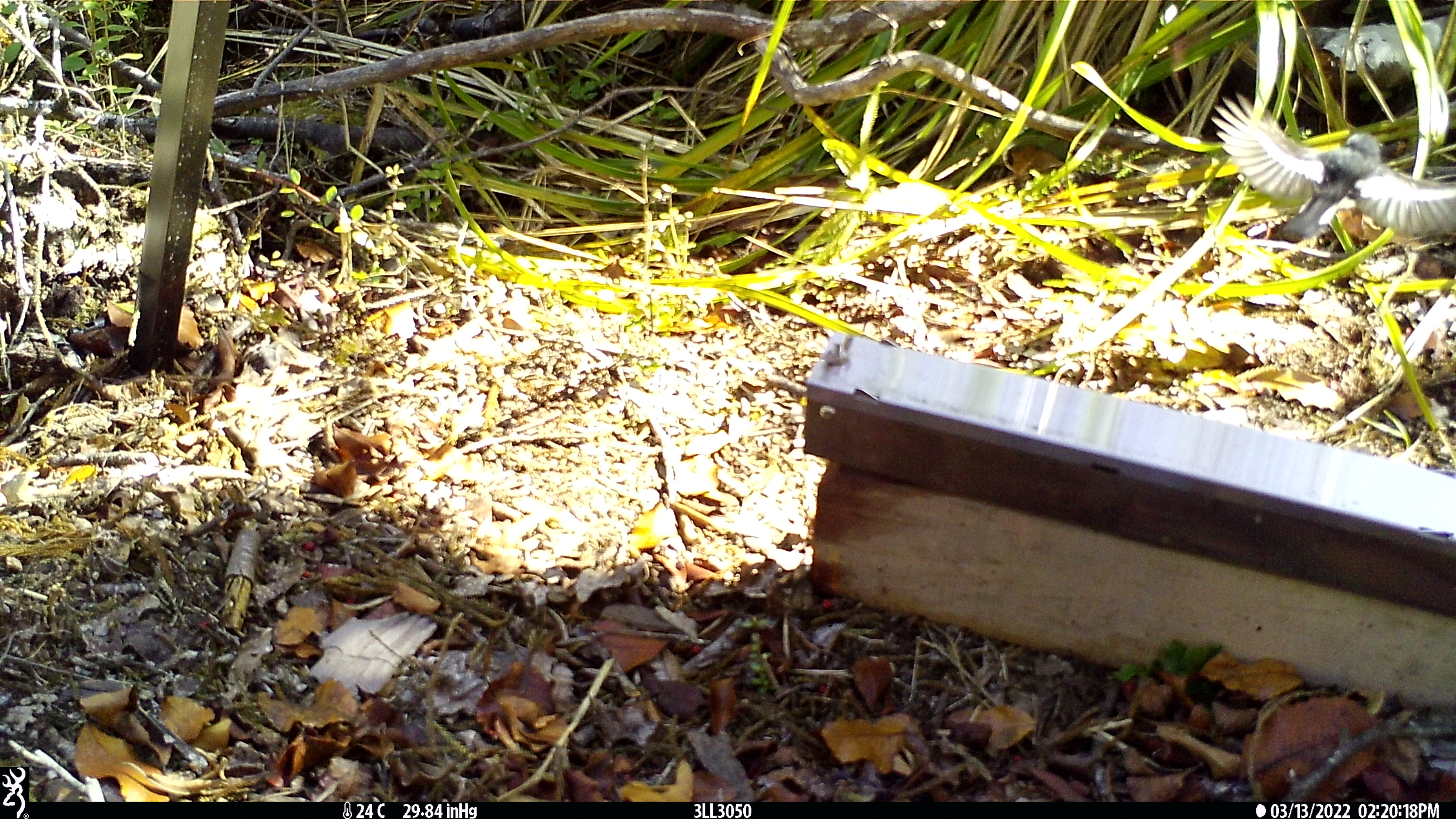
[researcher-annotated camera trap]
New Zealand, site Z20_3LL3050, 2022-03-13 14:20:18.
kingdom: Animalia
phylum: Chordata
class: Aves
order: Passeriformes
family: Petroicidae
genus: Petroica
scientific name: Petroica macrocephala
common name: tomtit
Tomtit (Petroica macrocephala).